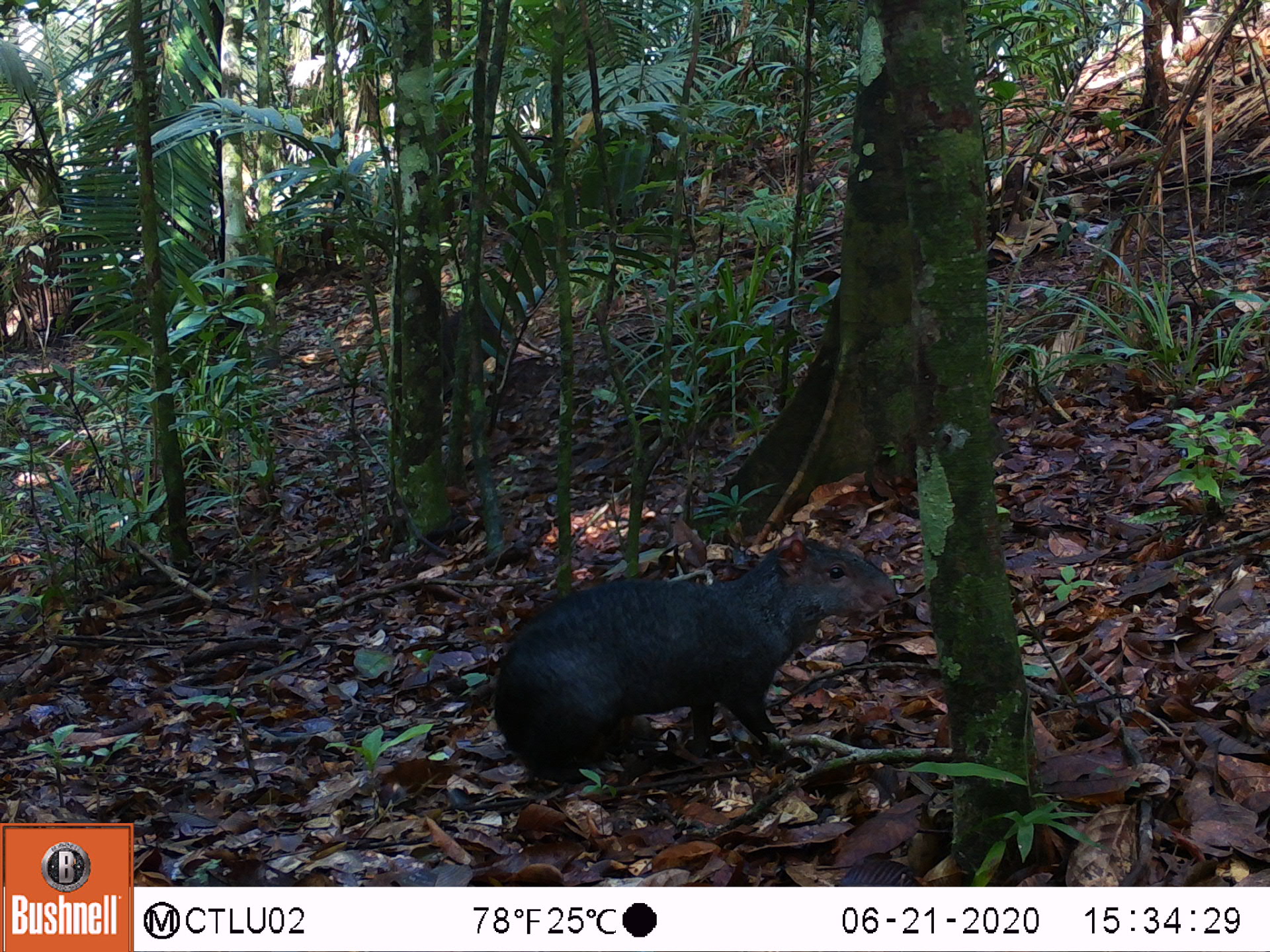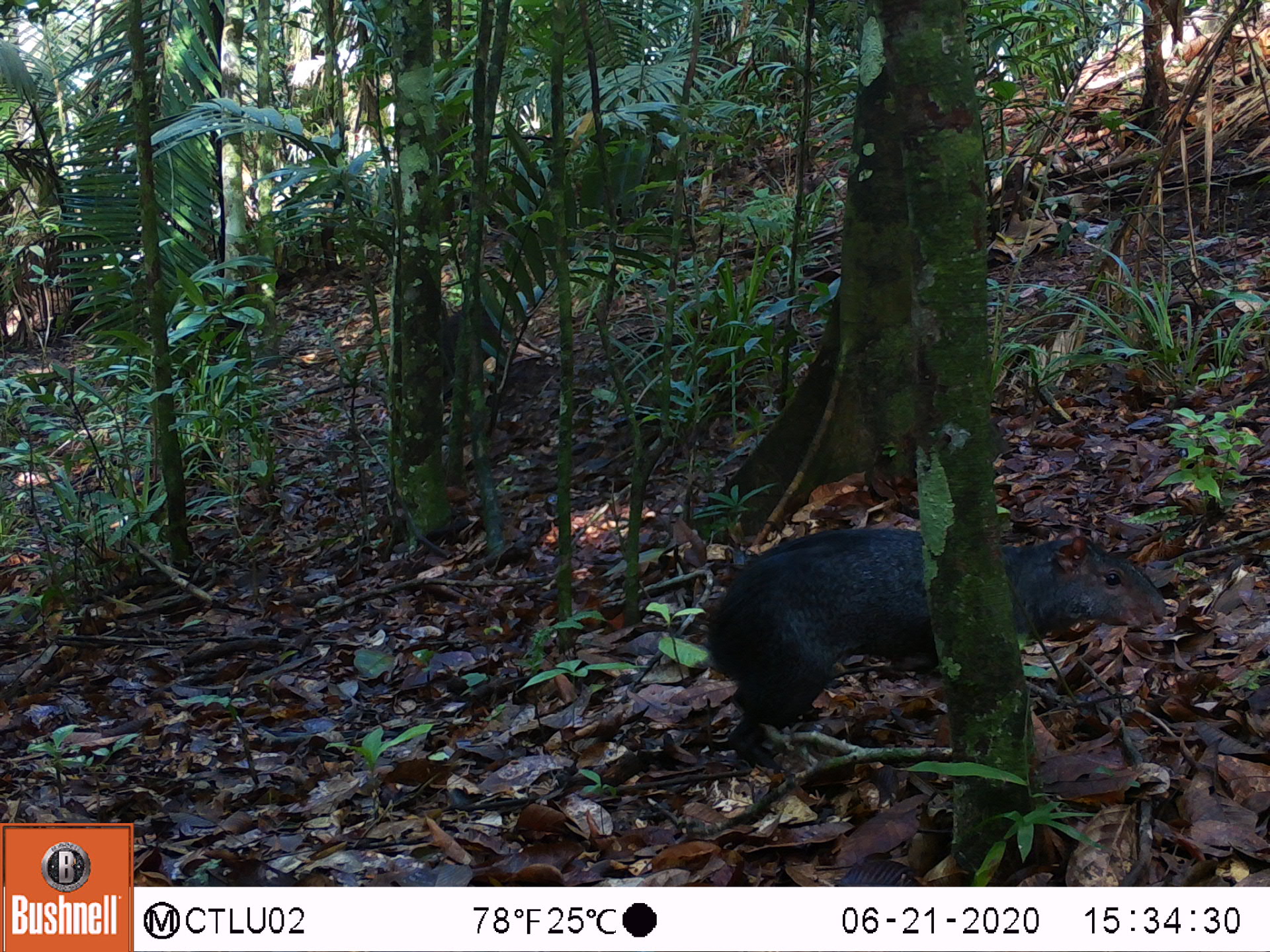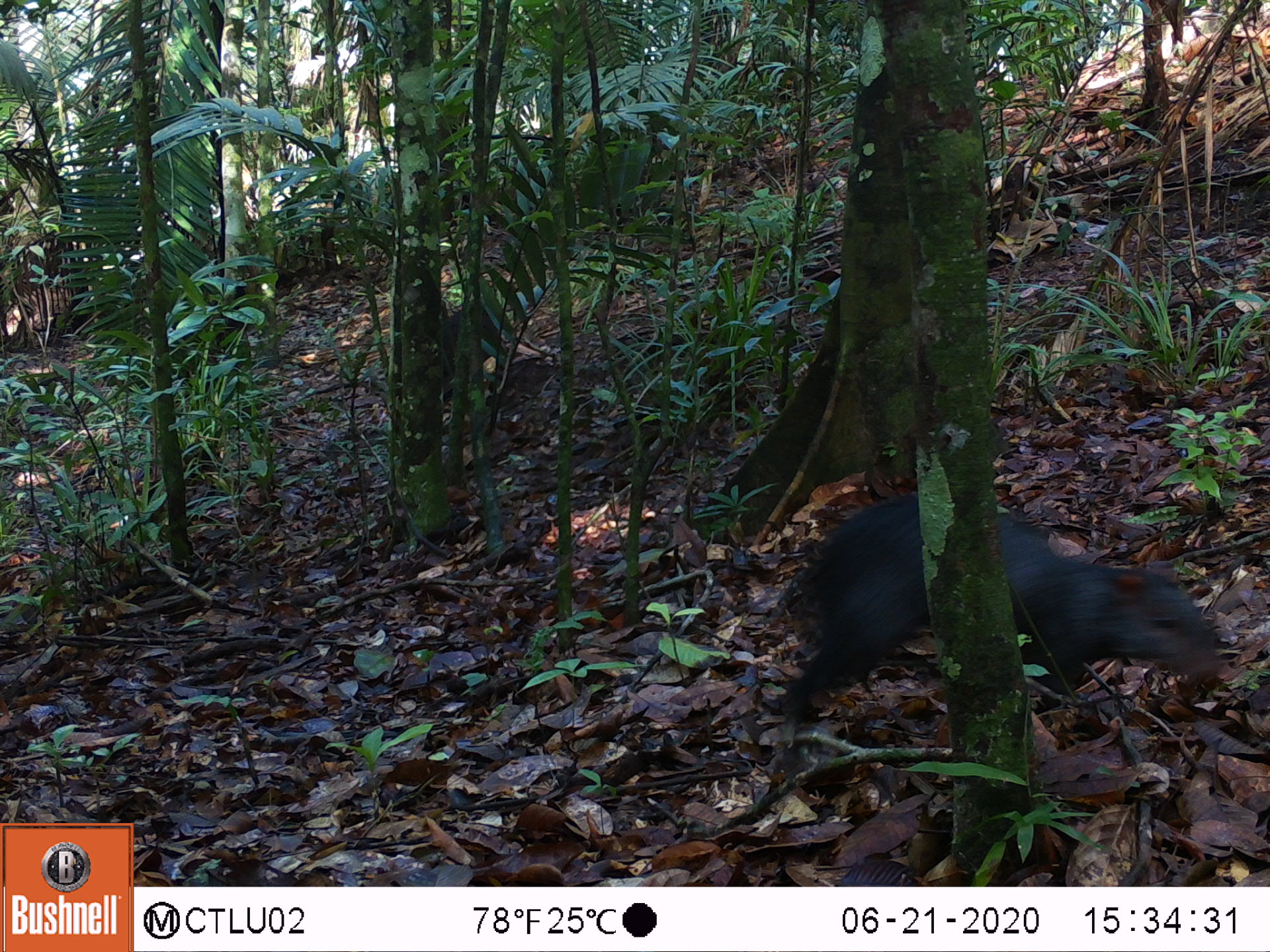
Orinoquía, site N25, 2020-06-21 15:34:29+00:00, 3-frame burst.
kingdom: Animalia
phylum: Chordata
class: Mammalia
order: Rodentia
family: Dasyproctidae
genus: Dasyprocta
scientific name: Dasyprocta fuliginosa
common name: black agouti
Black agouti (Dasyprocta fuliginosa).